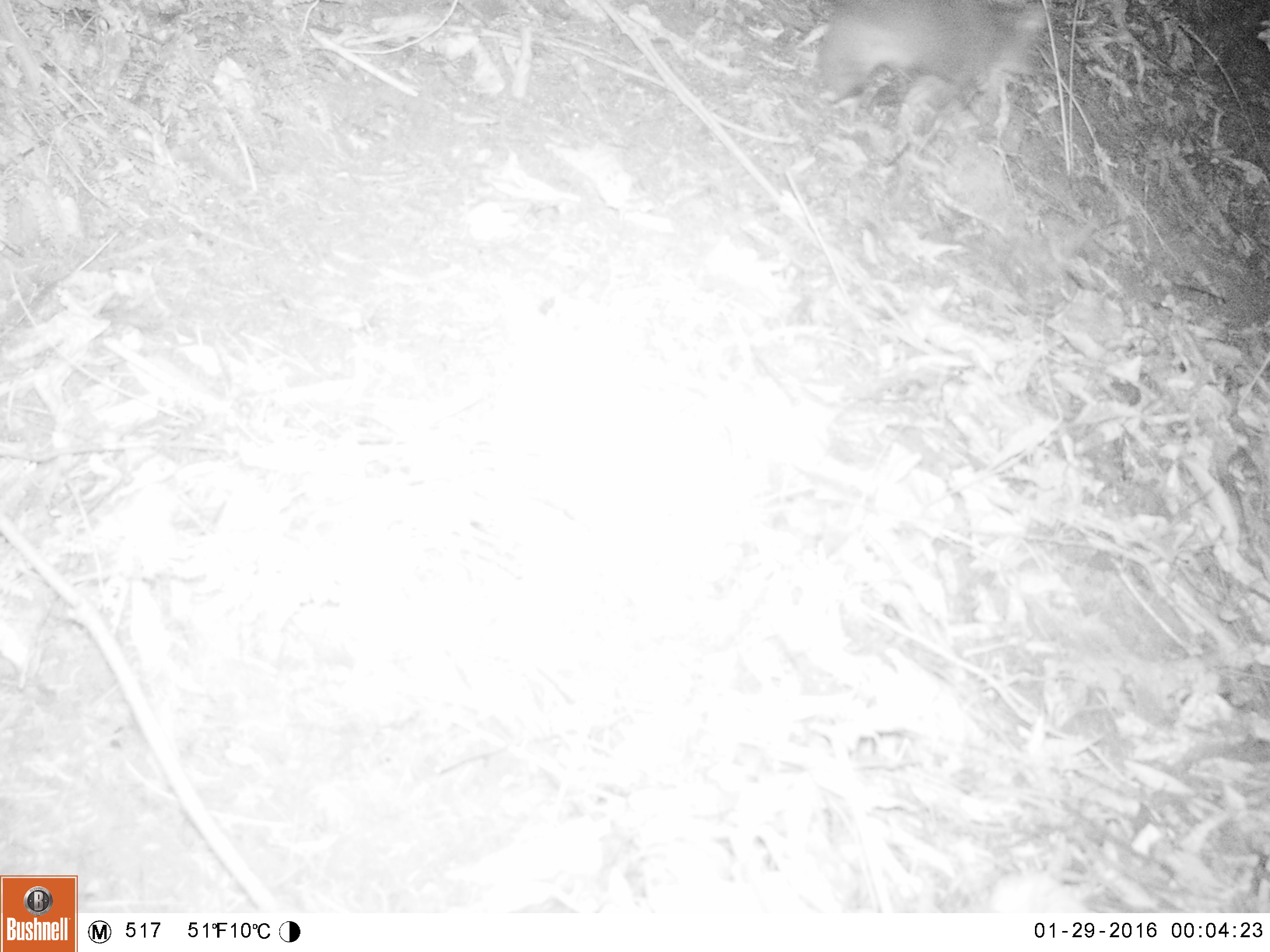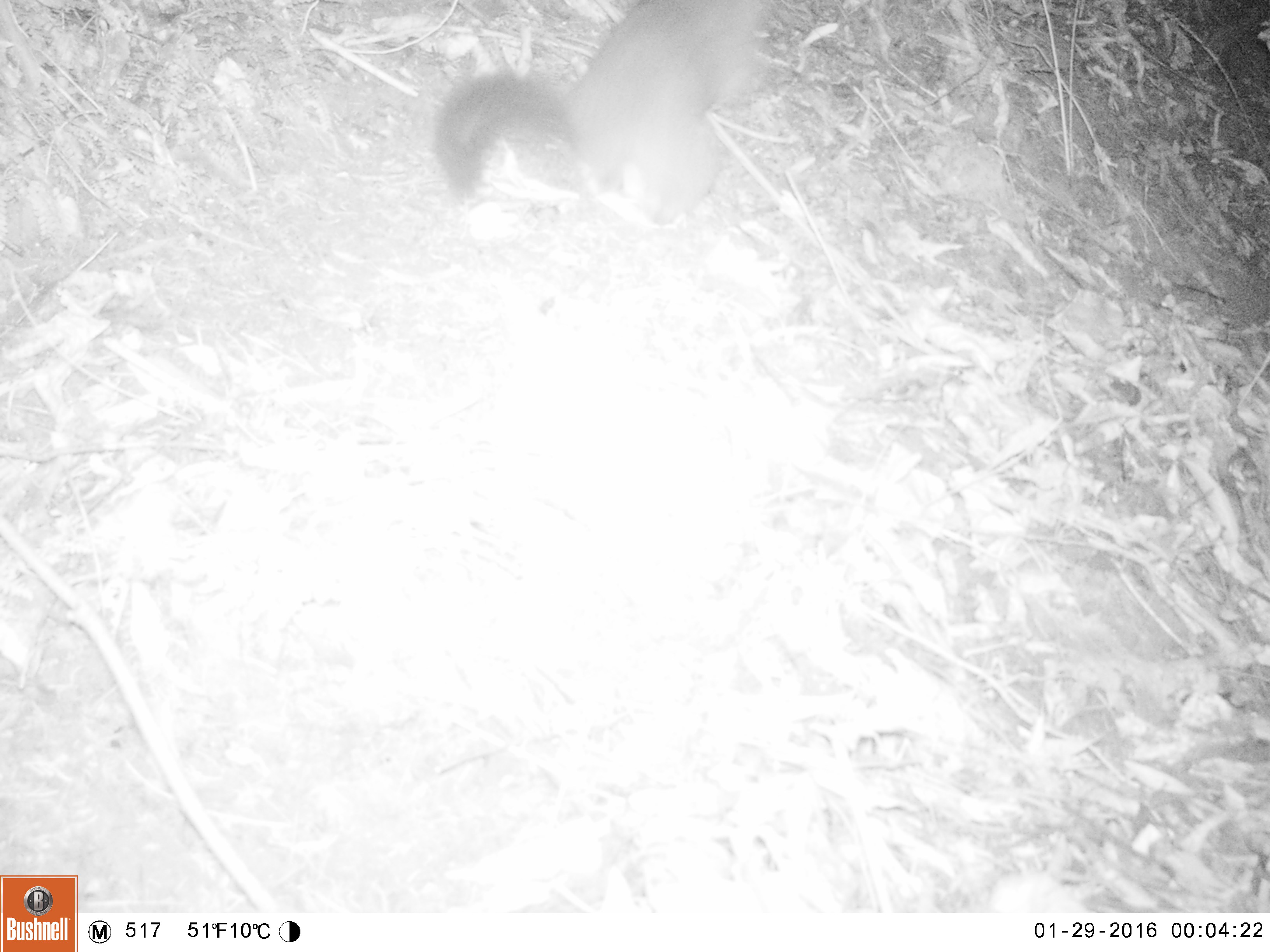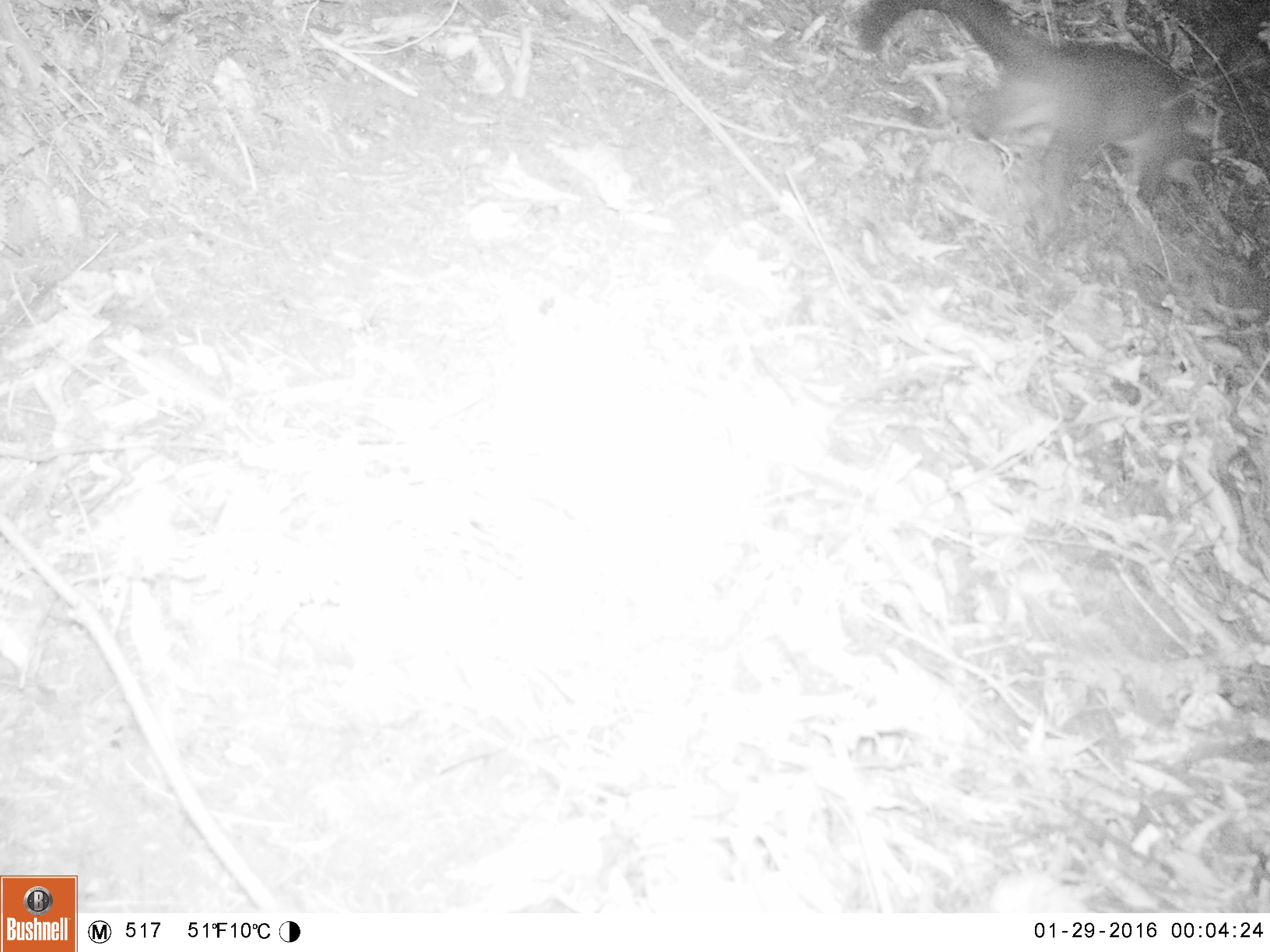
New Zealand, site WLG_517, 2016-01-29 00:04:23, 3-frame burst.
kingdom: Animalia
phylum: Chordata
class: Mammalia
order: Diprotodontia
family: Phalangeridae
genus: Trichosurus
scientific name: Trichosurus vulpecula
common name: common brushtail possum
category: possum